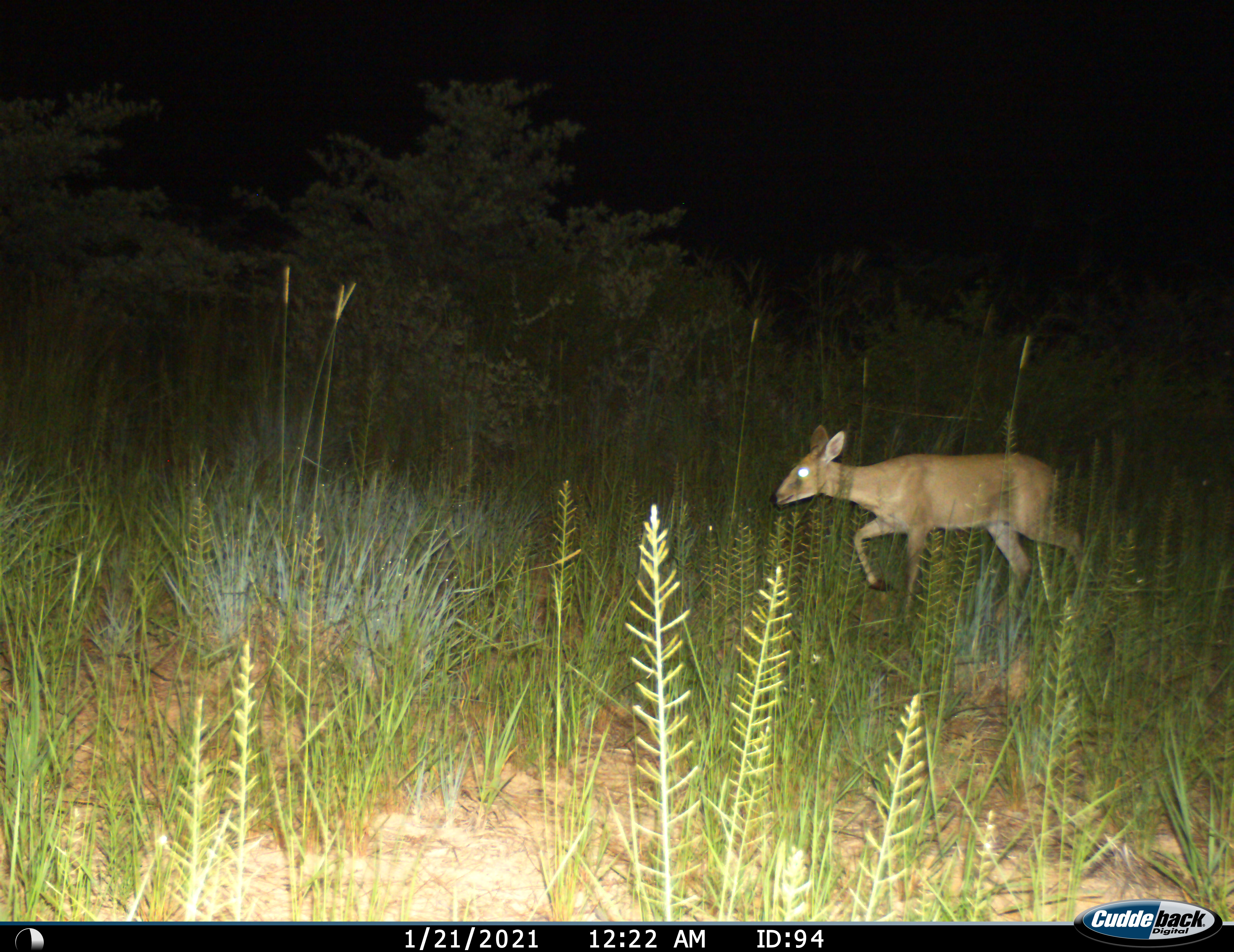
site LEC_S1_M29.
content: unidentified animal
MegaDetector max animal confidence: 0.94